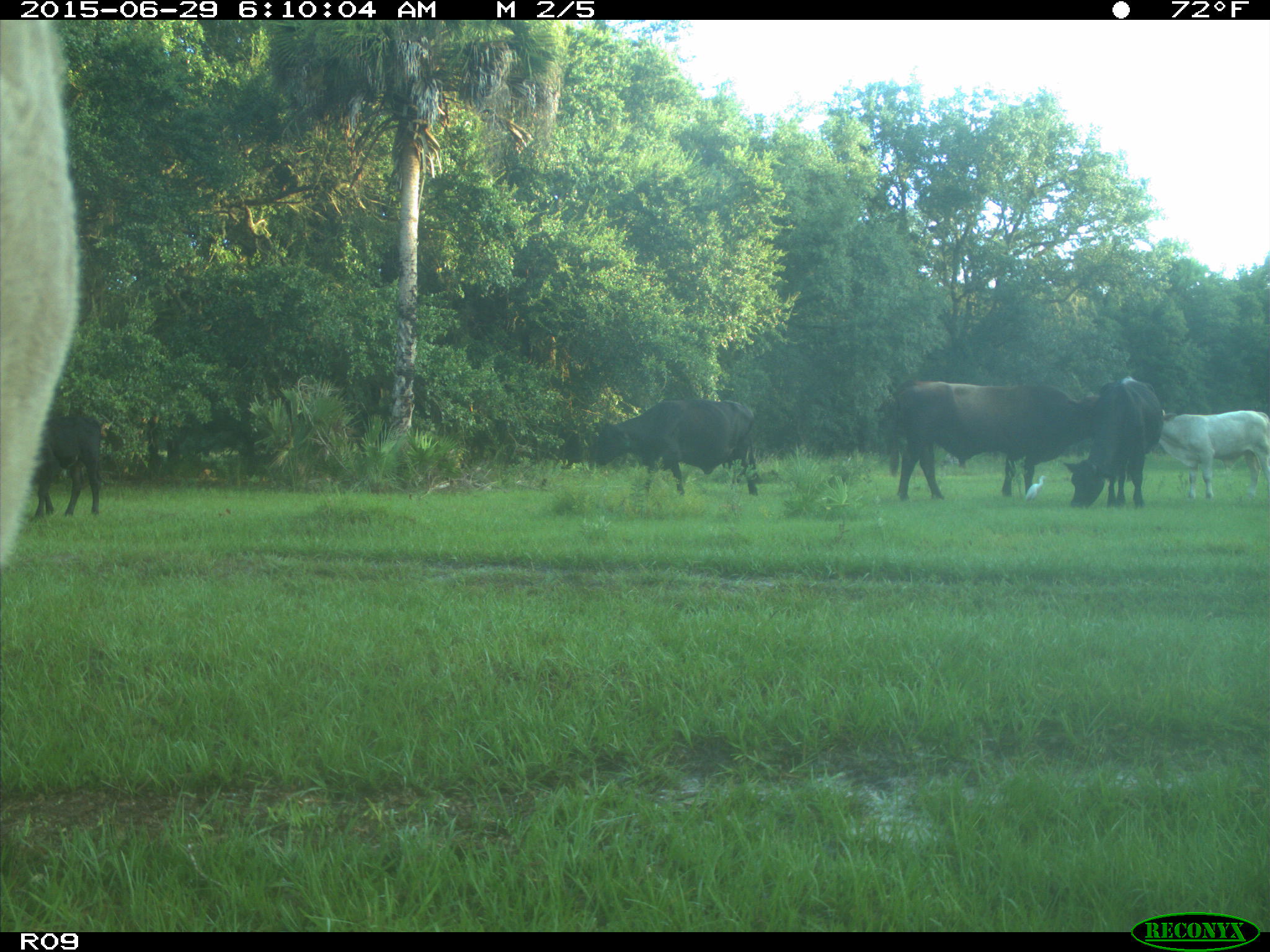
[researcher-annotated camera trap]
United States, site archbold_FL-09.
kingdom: Animalia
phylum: Chordata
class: Mammalia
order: Artiodactyla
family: Bovidae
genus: Bos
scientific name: Bos taurus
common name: domestic cow